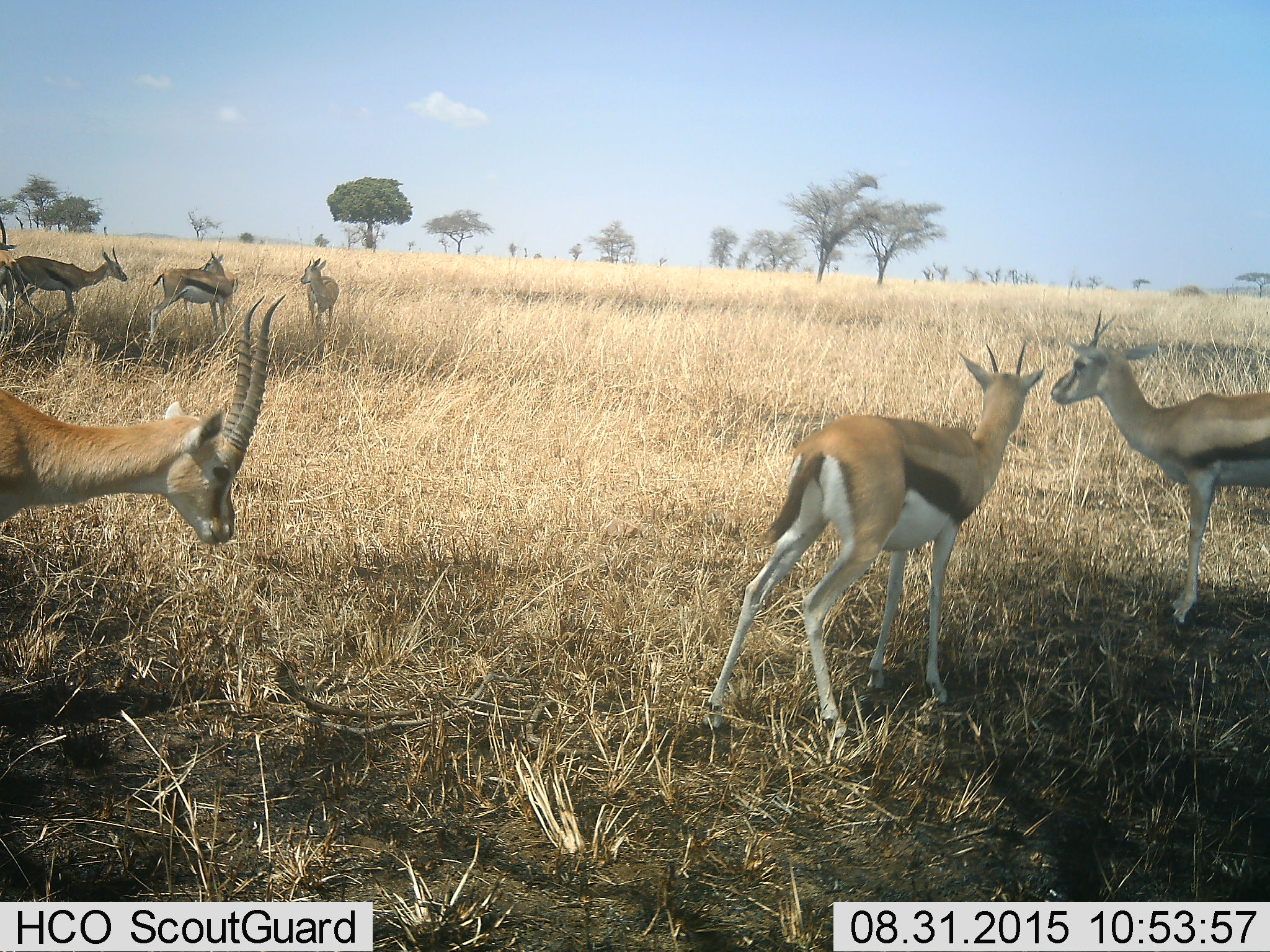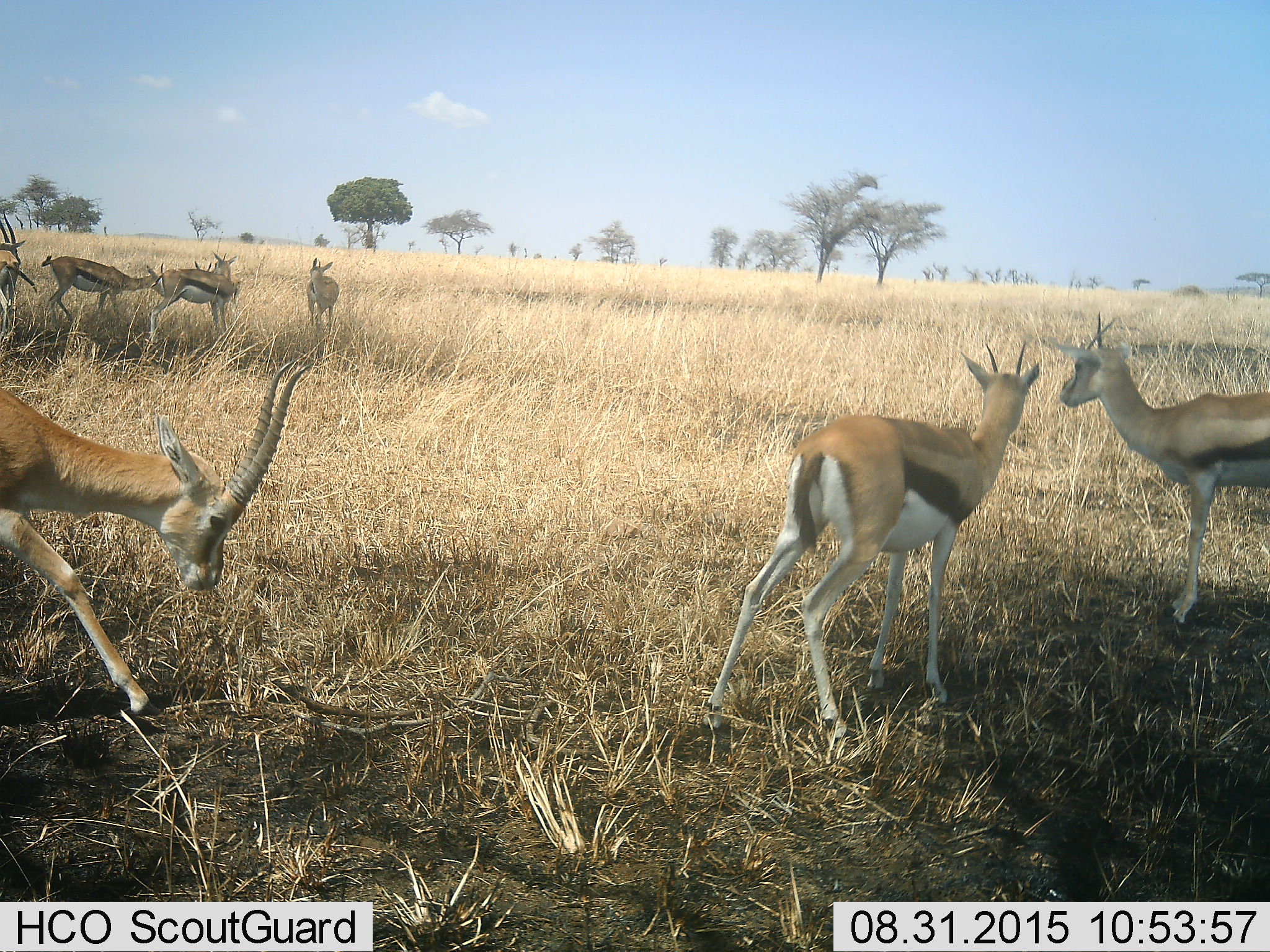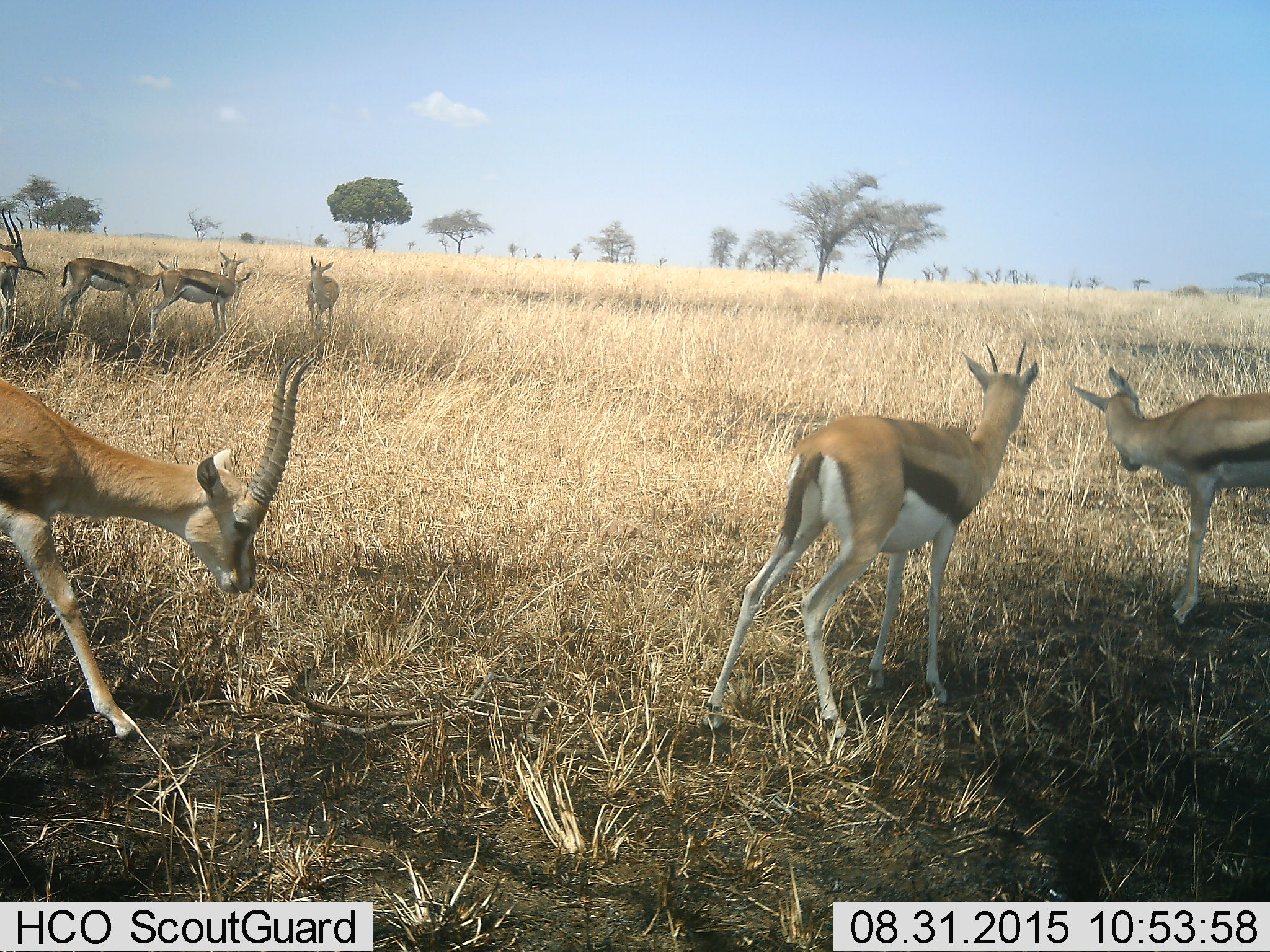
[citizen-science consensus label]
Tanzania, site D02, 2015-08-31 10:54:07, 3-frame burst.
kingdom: Animalia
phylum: Chordata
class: Mammalia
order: Artiodactyla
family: Bovidae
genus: Eudorcas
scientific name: Eudorcas thomsonii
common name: thomson's gazelle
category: gazellethomsons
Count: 7.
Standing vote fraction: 56%.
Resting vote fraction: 6%.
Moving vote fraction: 50%.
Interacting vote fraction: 17%.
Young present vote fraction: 28%.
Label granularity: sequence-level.